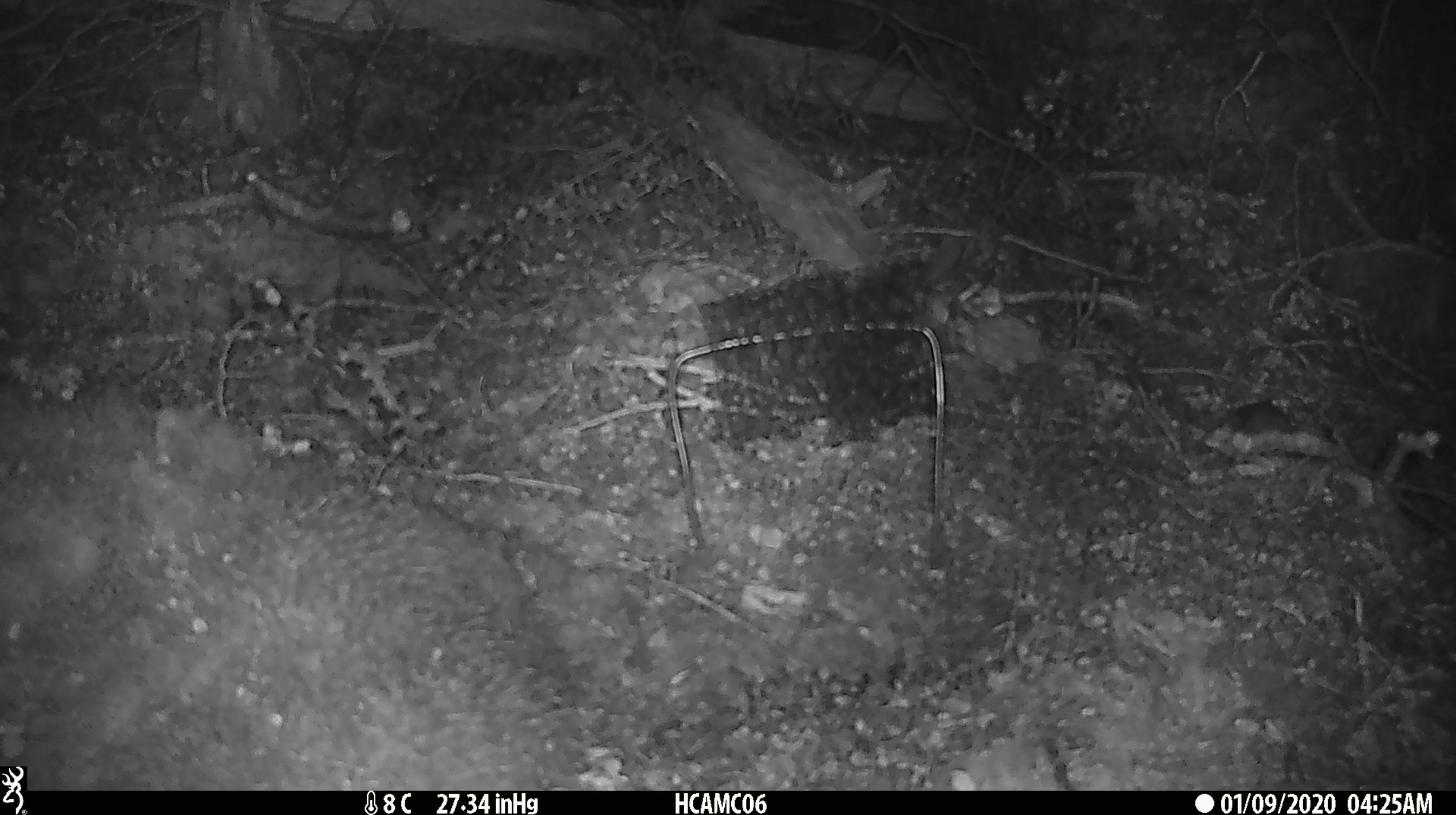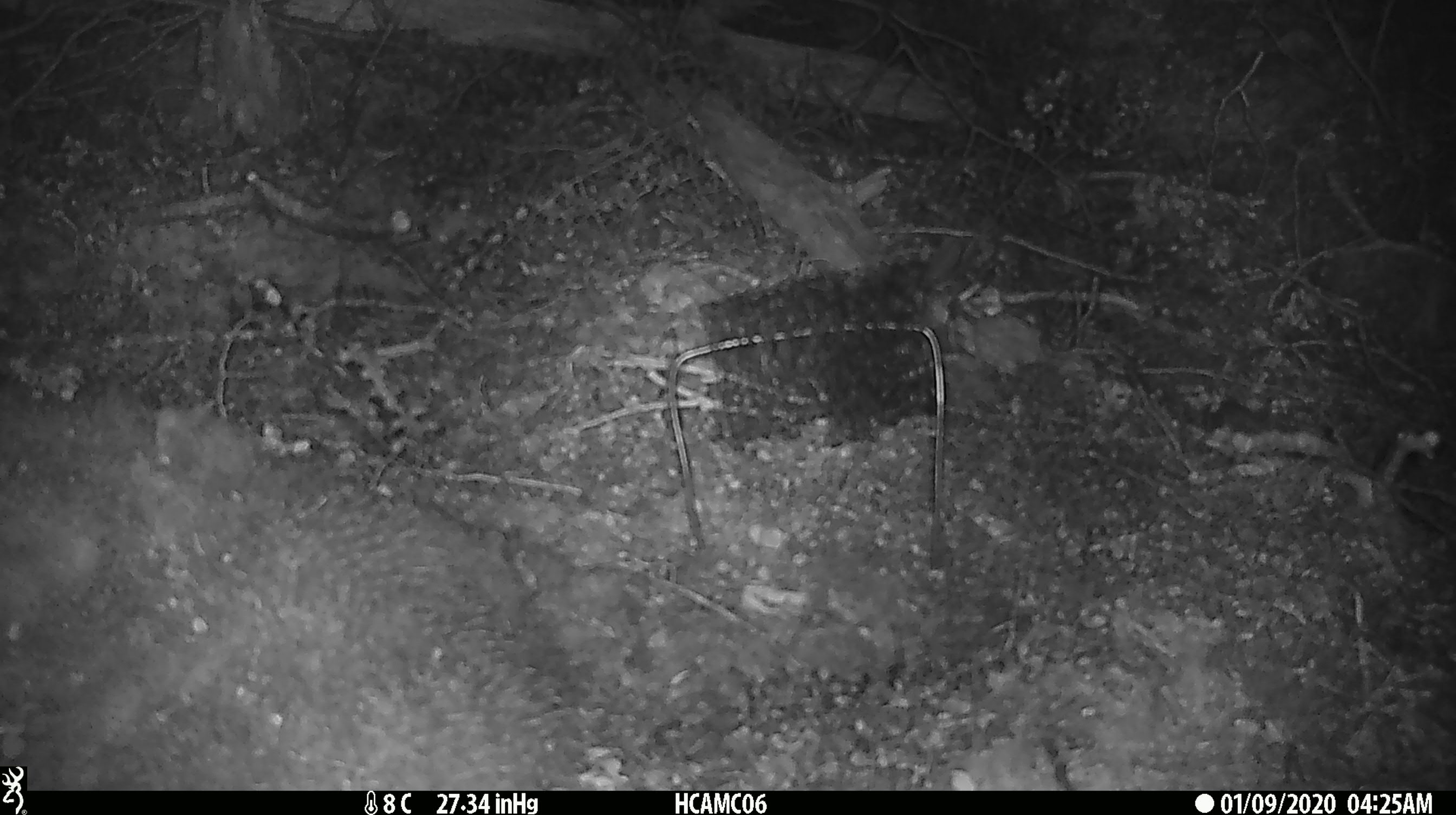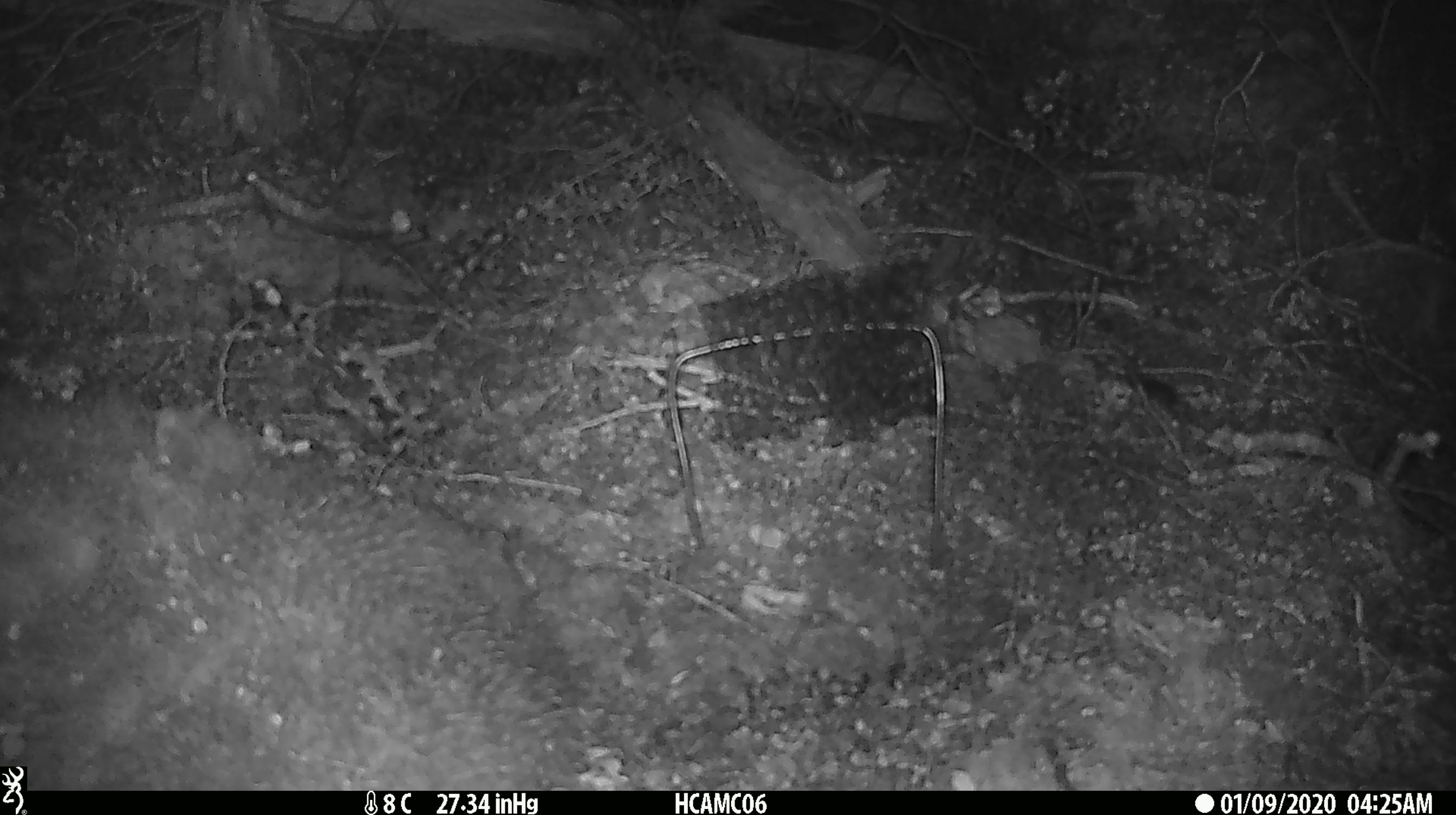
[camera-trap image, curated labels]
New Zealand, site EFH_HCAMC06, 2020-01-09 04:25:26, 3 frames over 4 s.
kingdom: Animalia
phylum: Chordata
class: Mammalia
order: Rodentia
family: Muridae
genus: Mus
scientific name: Mus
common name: mouse